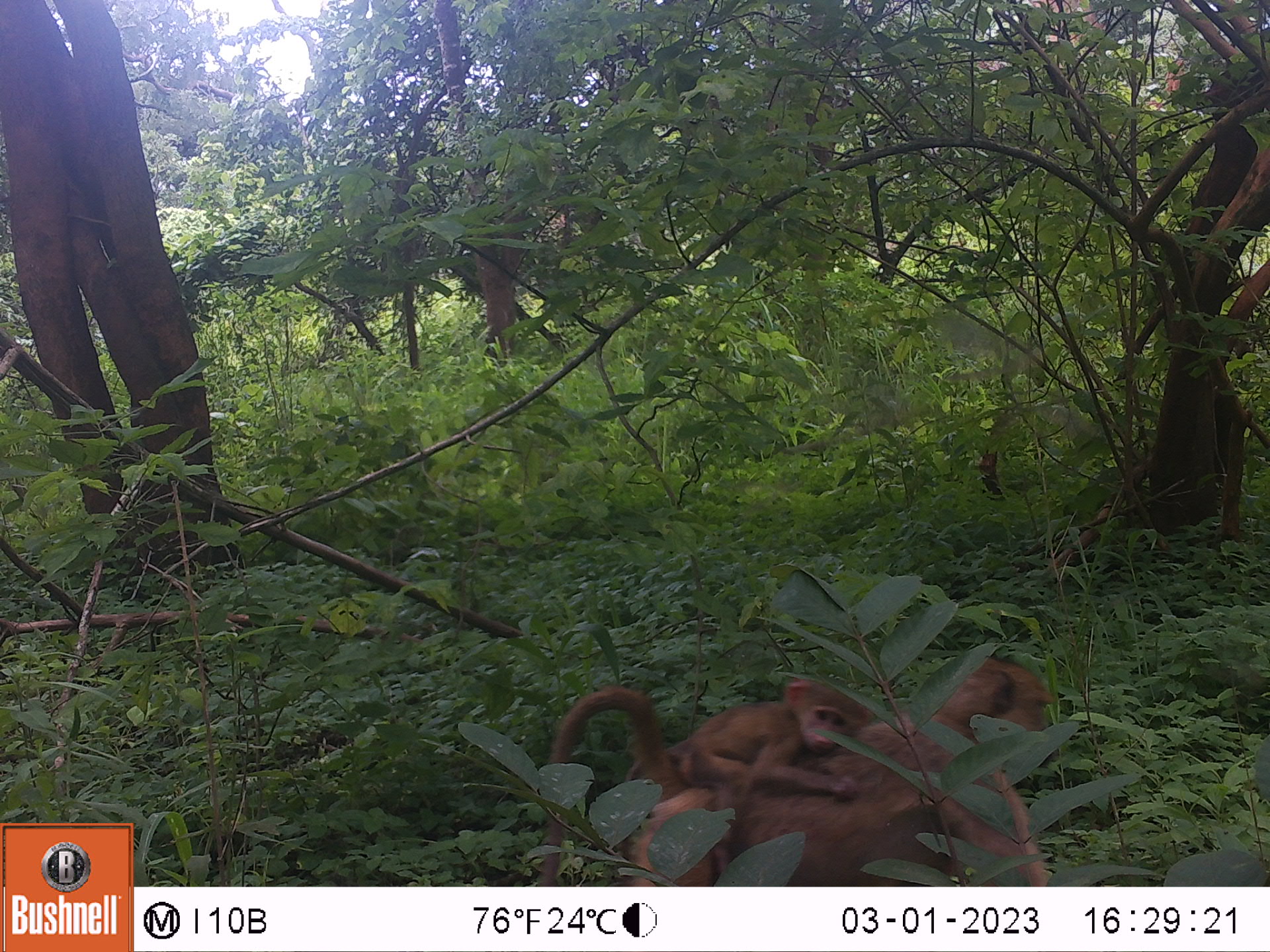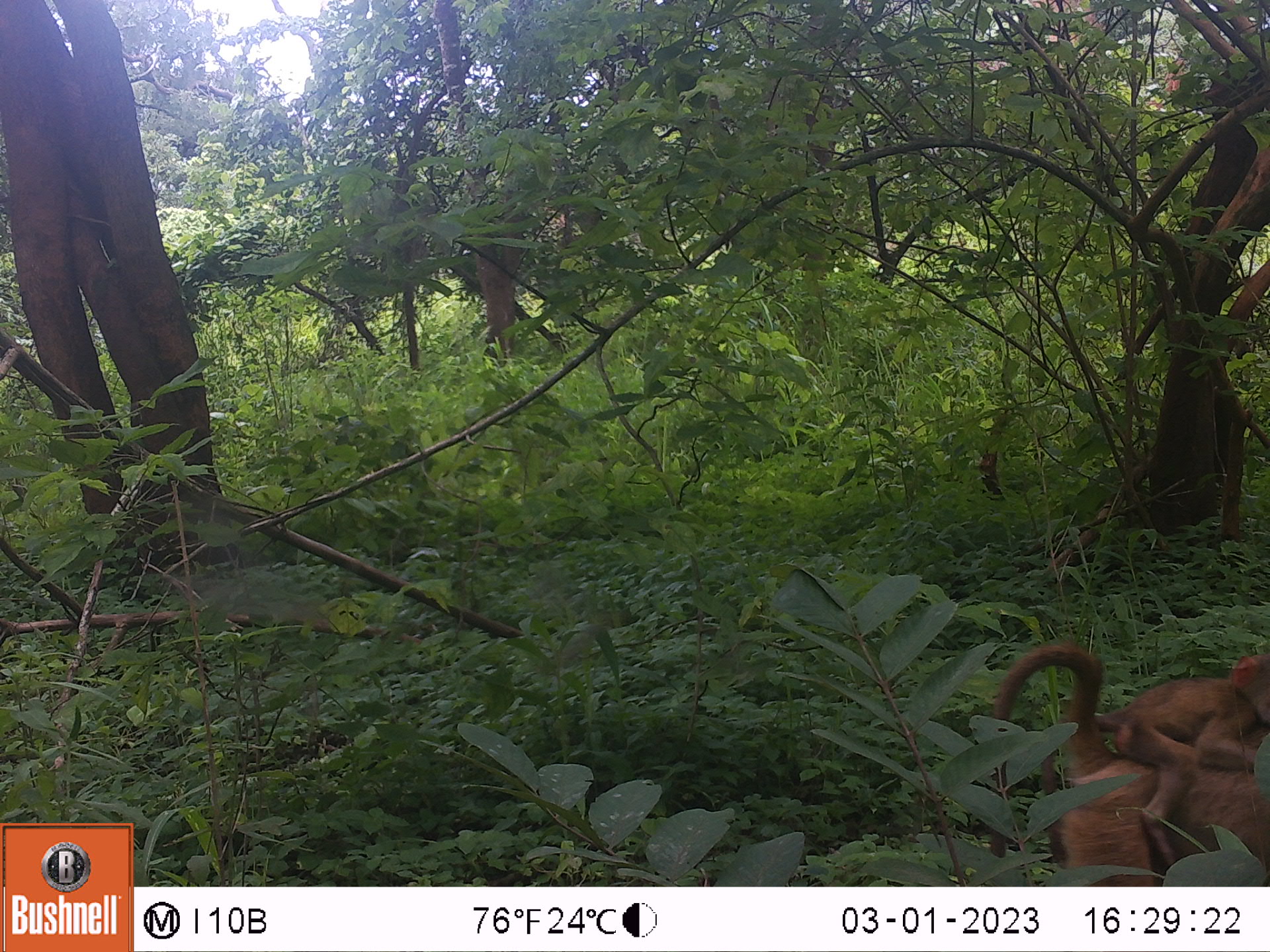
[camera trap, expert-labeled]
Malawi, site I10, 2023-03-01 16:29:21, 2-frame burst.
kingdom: Animalia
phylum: Chordata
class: Mammalia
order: Primates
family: Cercopithecidae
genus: Papio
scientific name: Papio cynocephalus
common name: yellow baboon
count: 2